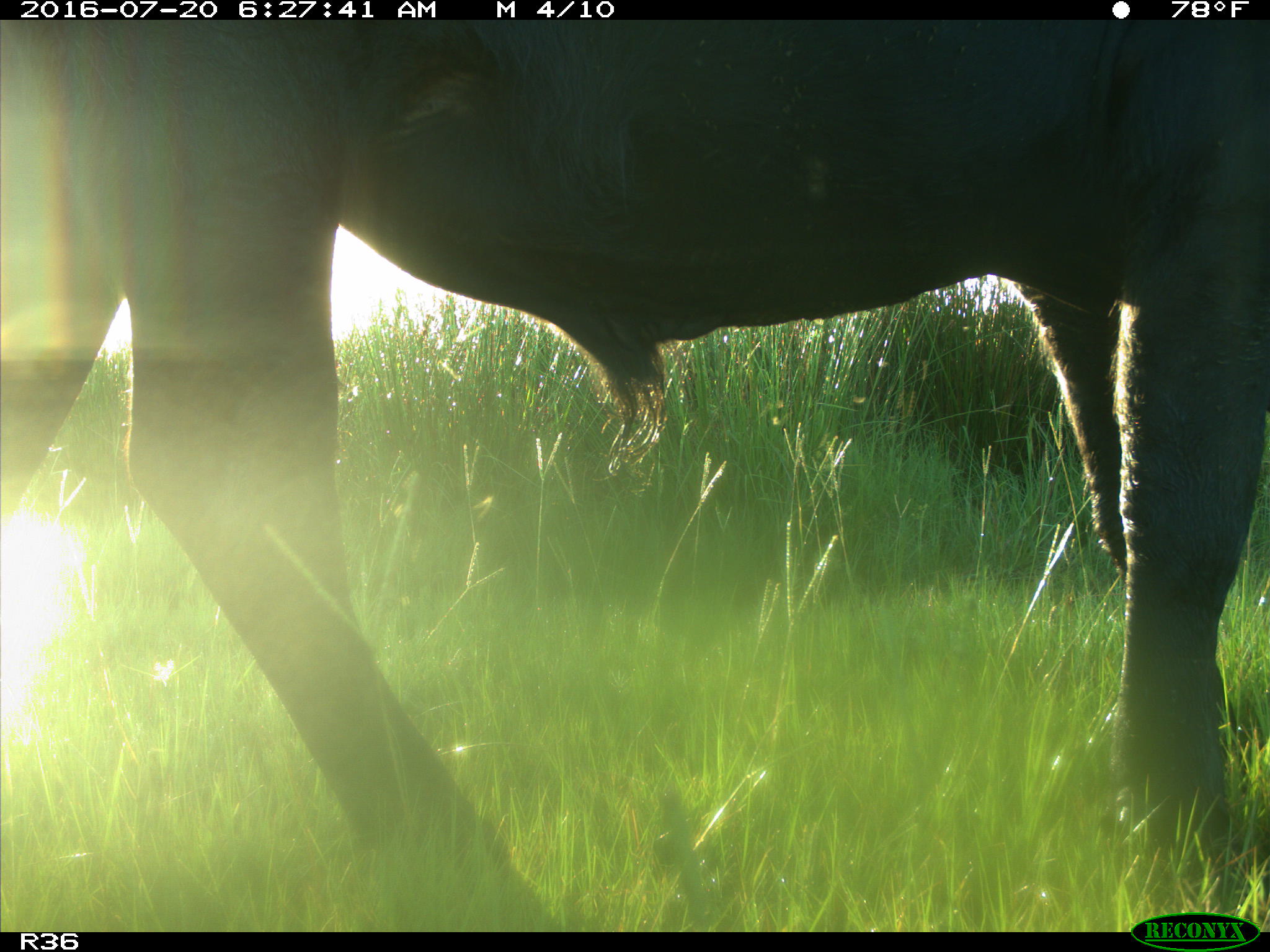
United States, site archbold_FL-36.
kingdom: Animalia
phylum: Chordata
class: Mammalia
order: Artiodactyla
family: Bovidae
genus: Bos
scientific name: Bos taurus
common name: domestic cow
Bos taurus (domestic cow).